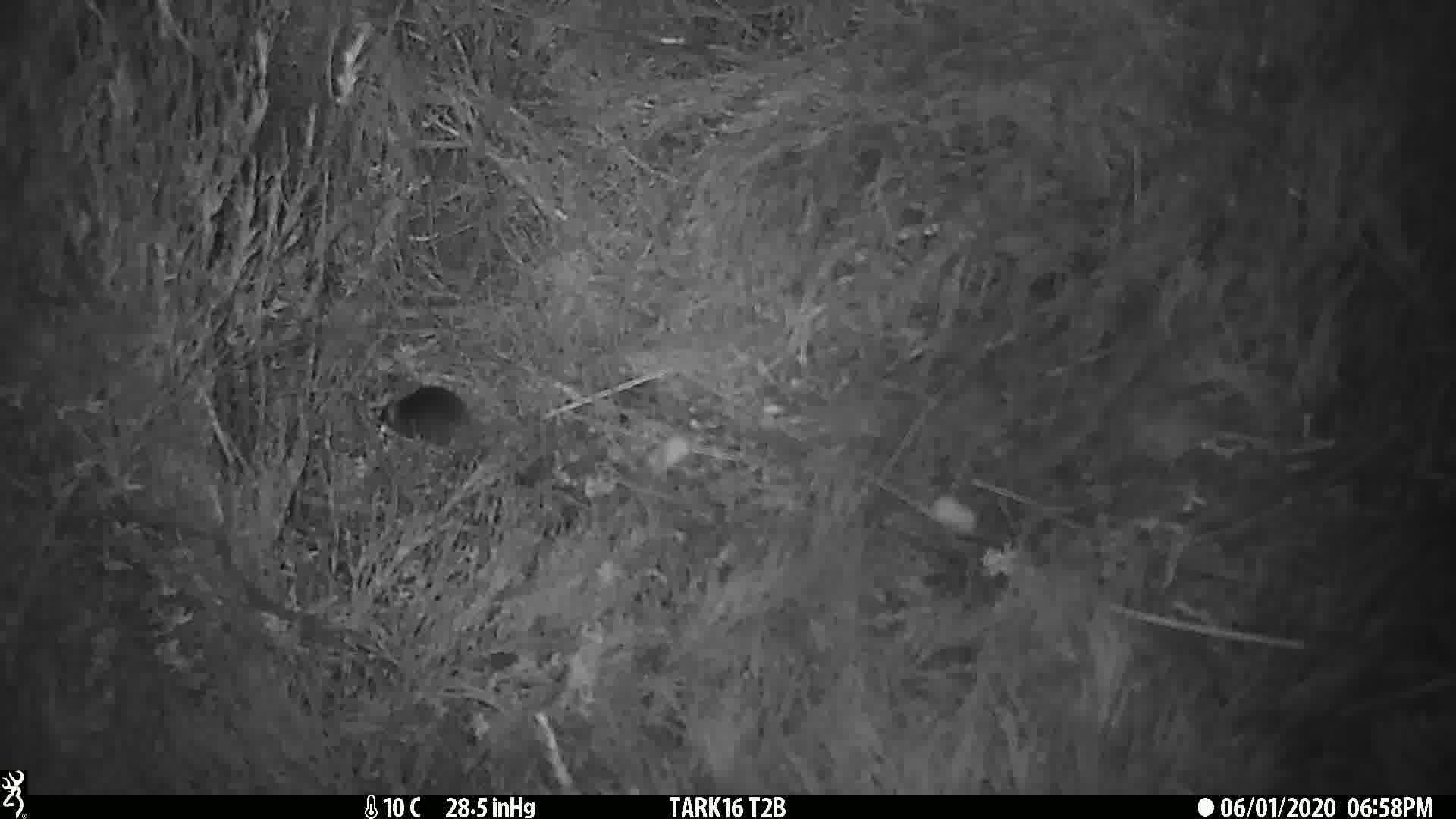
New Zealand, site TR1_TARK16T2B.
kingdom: Animalia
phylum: Chordata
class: Mammalia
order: Rodentia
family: Muridae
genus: Mus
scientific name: Mus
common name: mouse